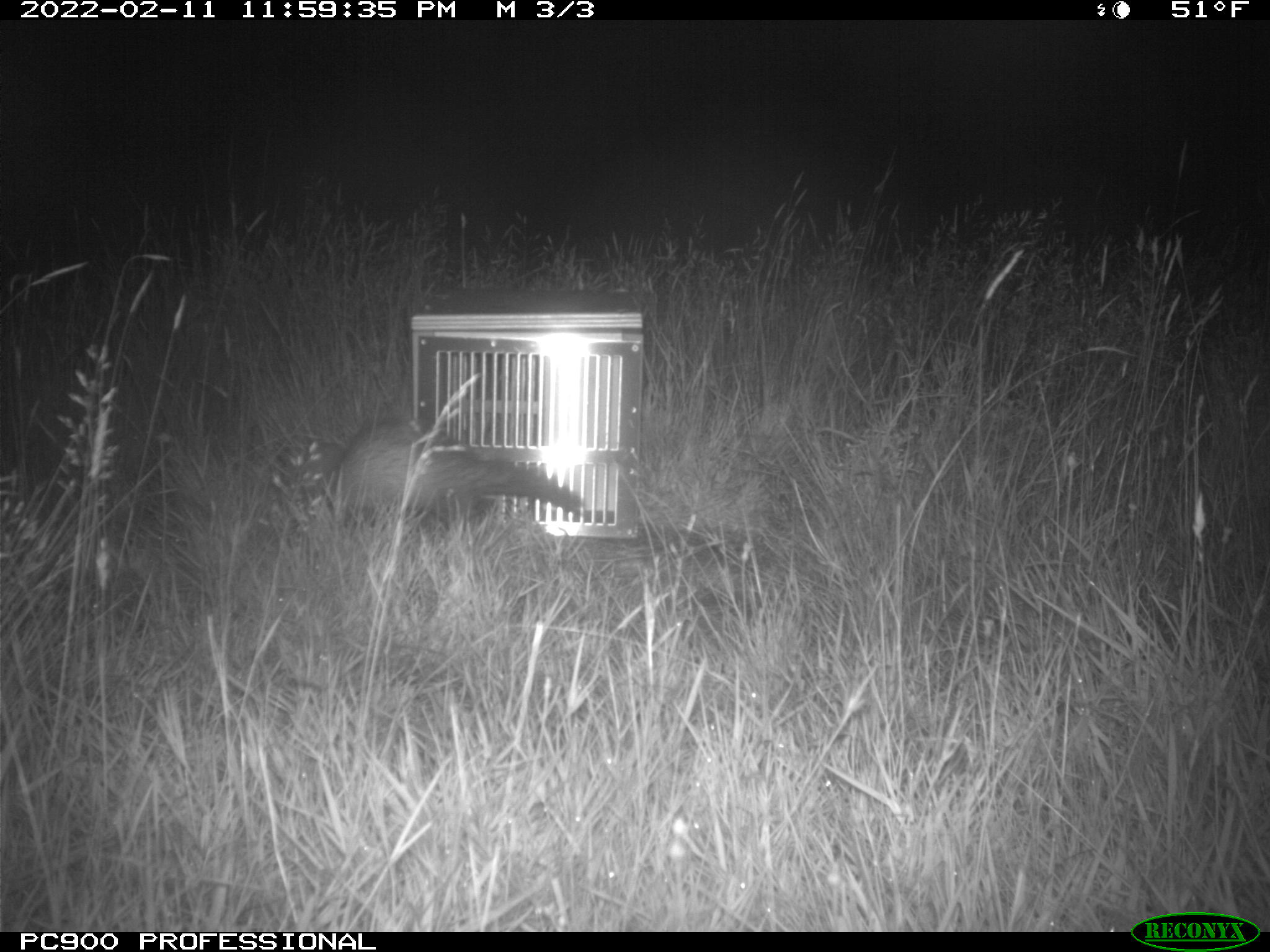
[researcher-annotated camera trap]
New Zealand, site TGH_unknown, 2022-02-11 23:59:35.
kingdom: Animalia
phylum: Chordata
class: Mammalia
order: Carnivora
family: Mustelidae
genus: Mustela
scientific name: Mustela furo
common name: ferret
Ferret (Mustela furo).